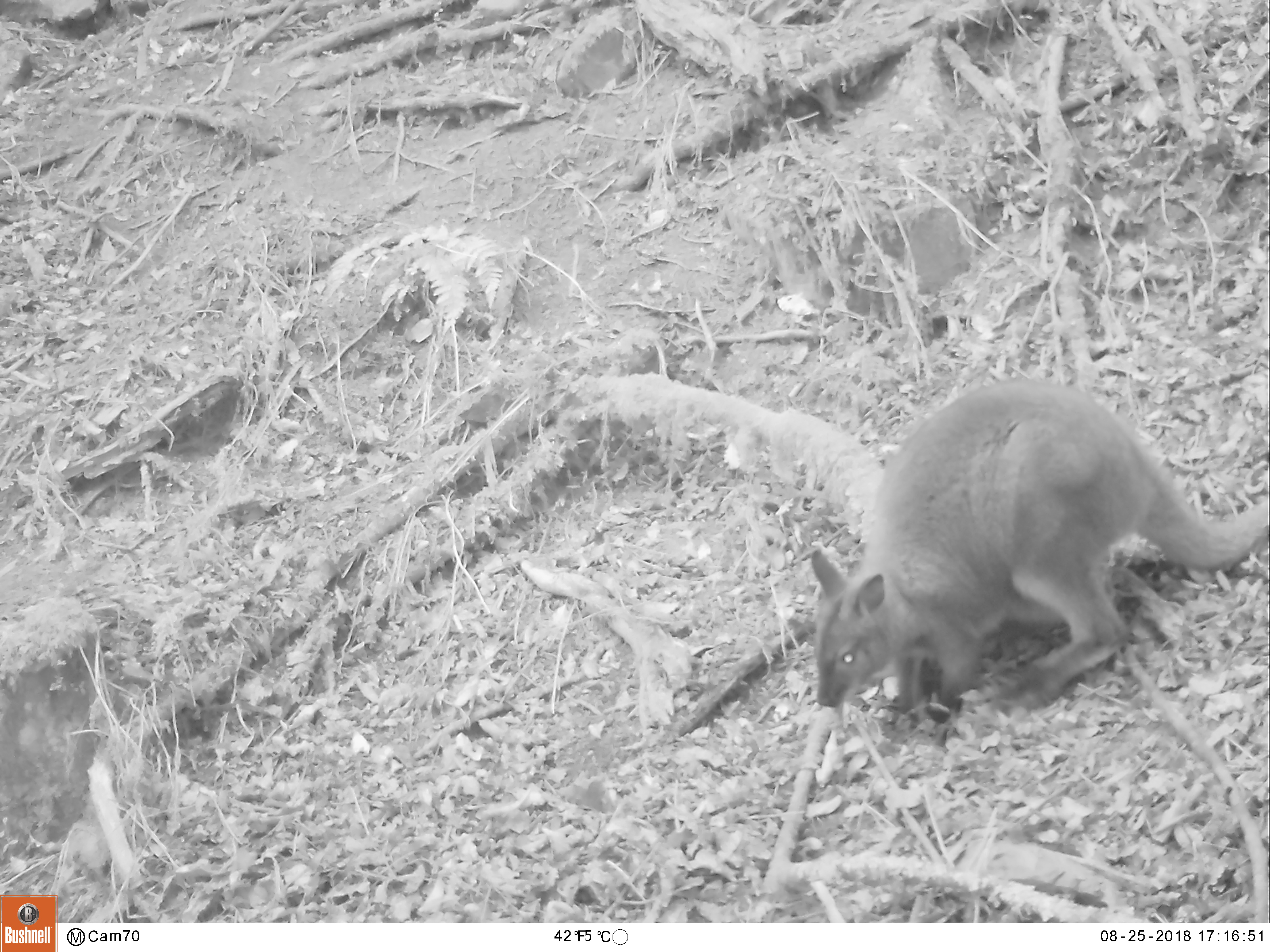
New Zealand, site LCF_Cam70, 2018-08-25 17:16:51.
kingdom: Animalia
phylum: Chordata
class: Mammalia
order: Diprotodontia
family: Macropodidae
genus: Notamacropus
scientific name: Notamacropus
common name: wallaby